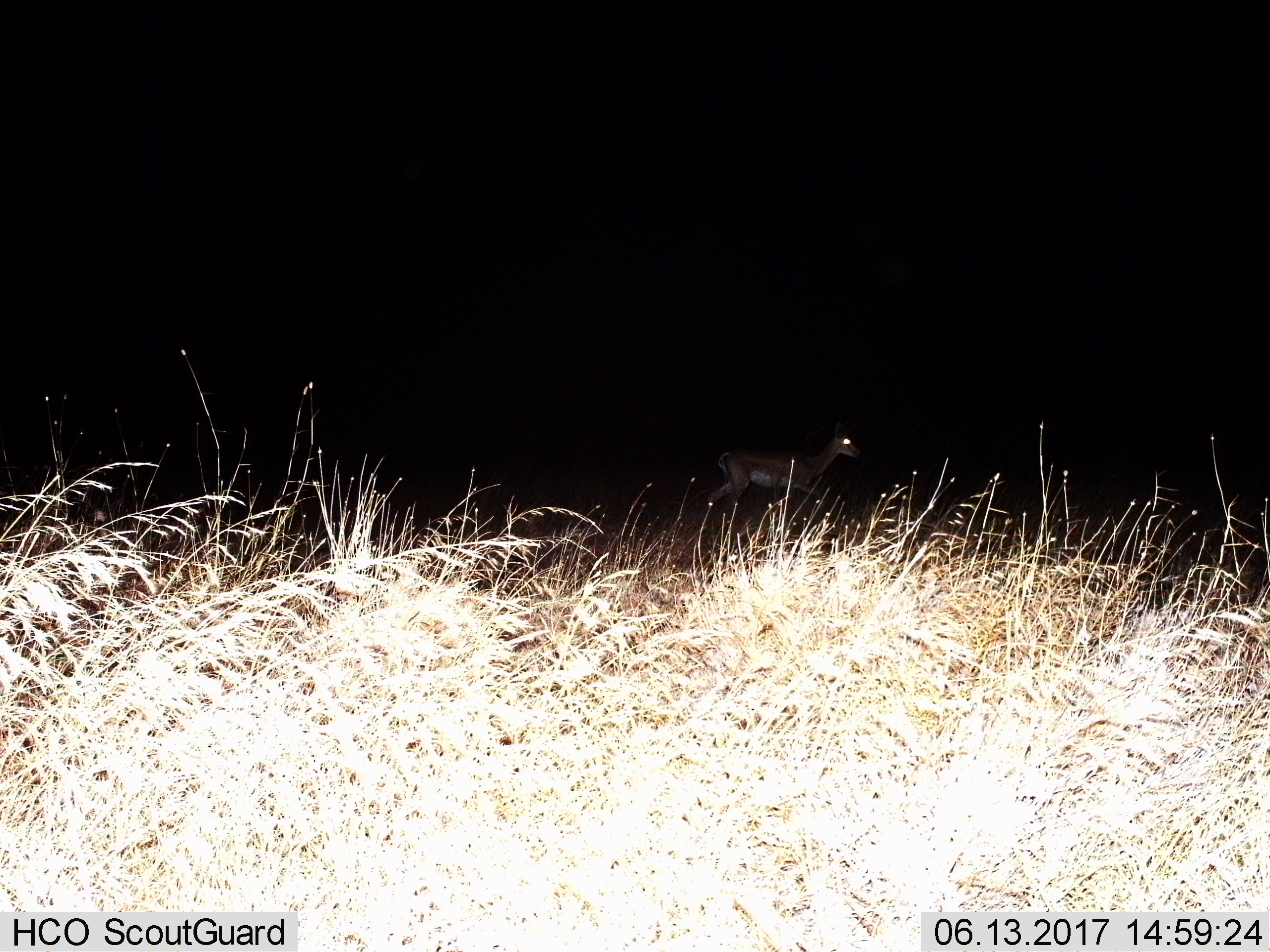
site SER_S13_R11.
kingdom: Animalia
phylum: Chordata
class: Mammalia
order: Artiodactyla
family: Bovidae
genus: Nanger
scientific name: Nanger granti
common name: grant's gazelle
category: gazellegrants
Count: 1.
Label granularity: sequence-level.